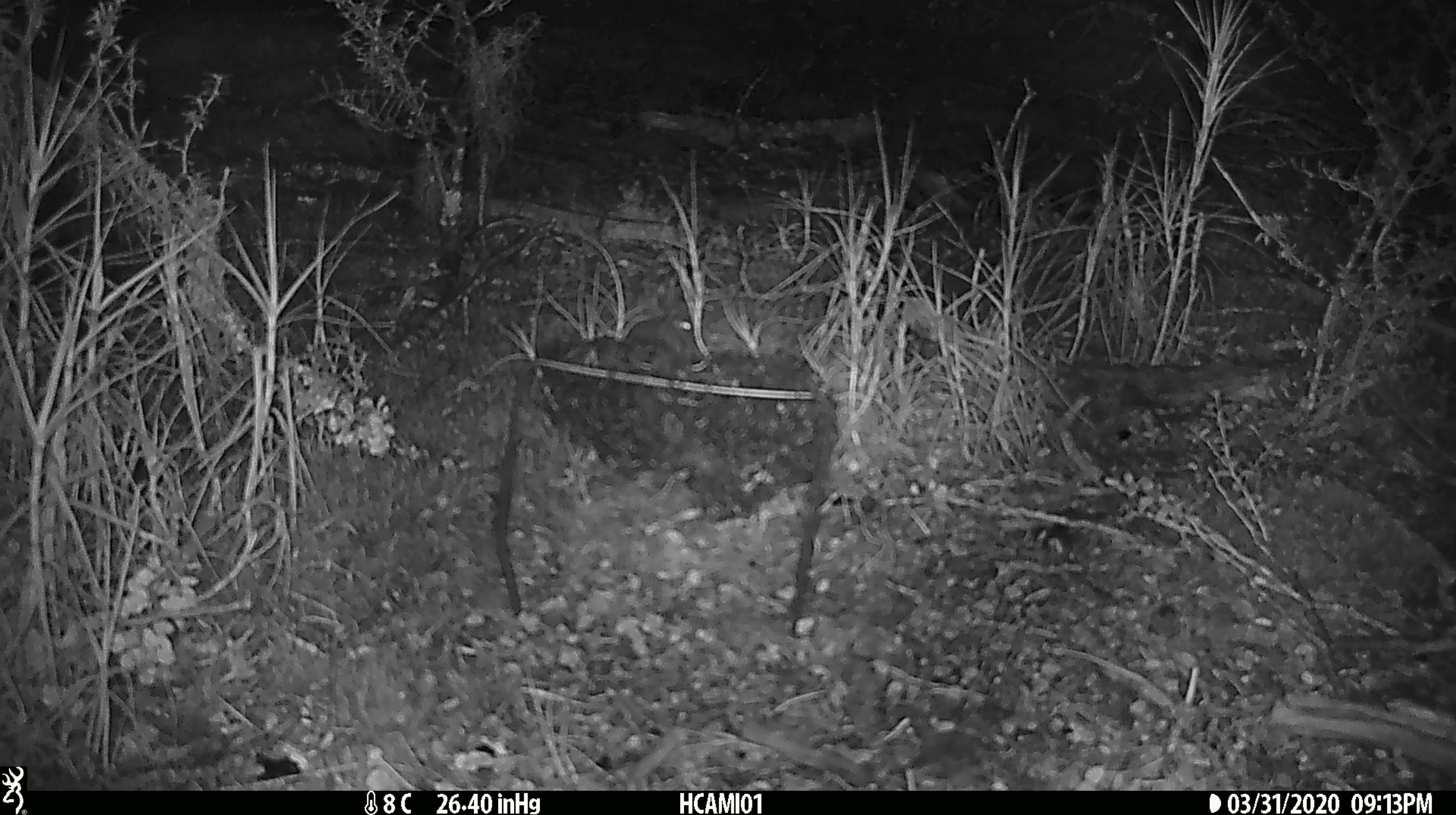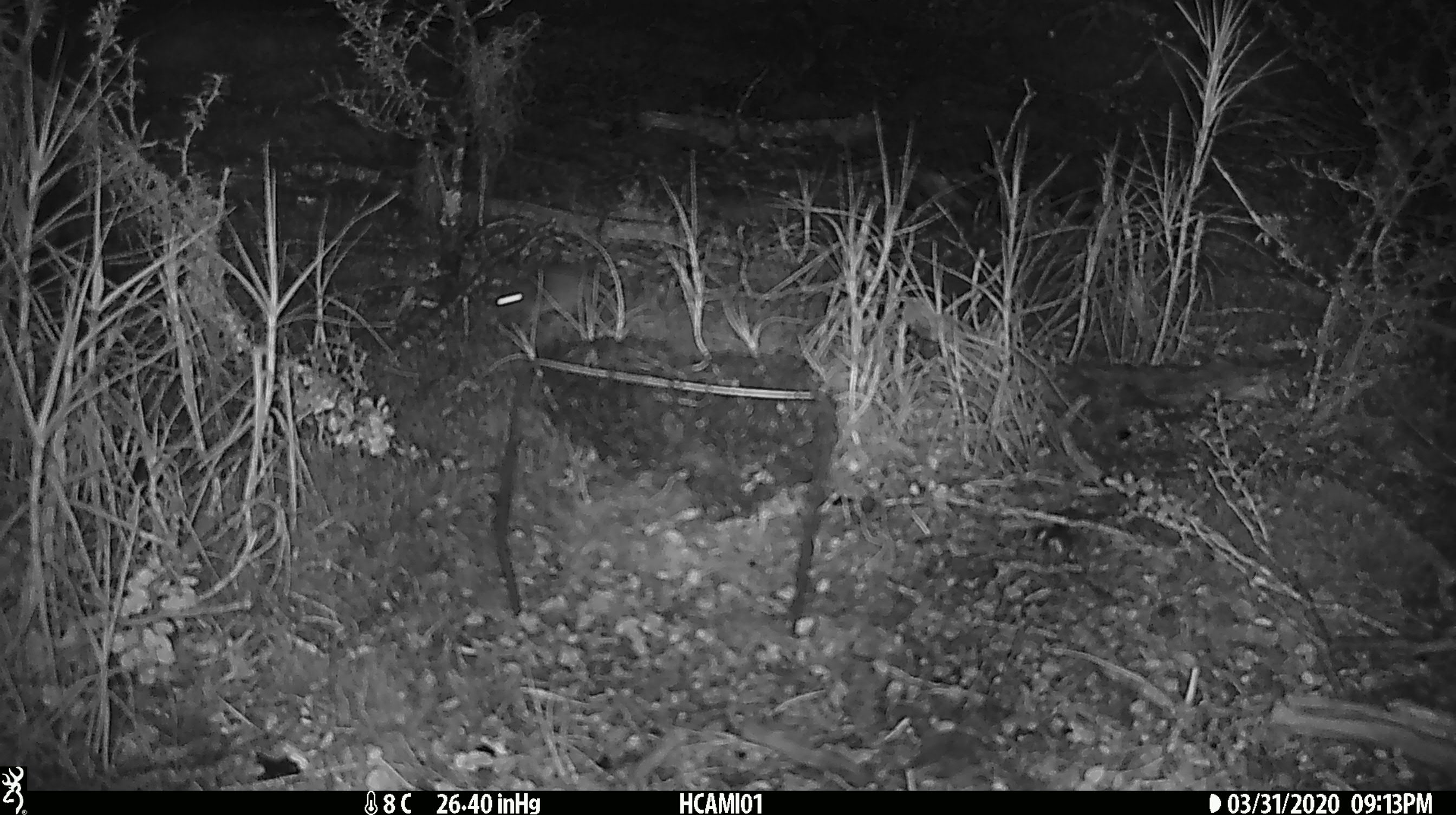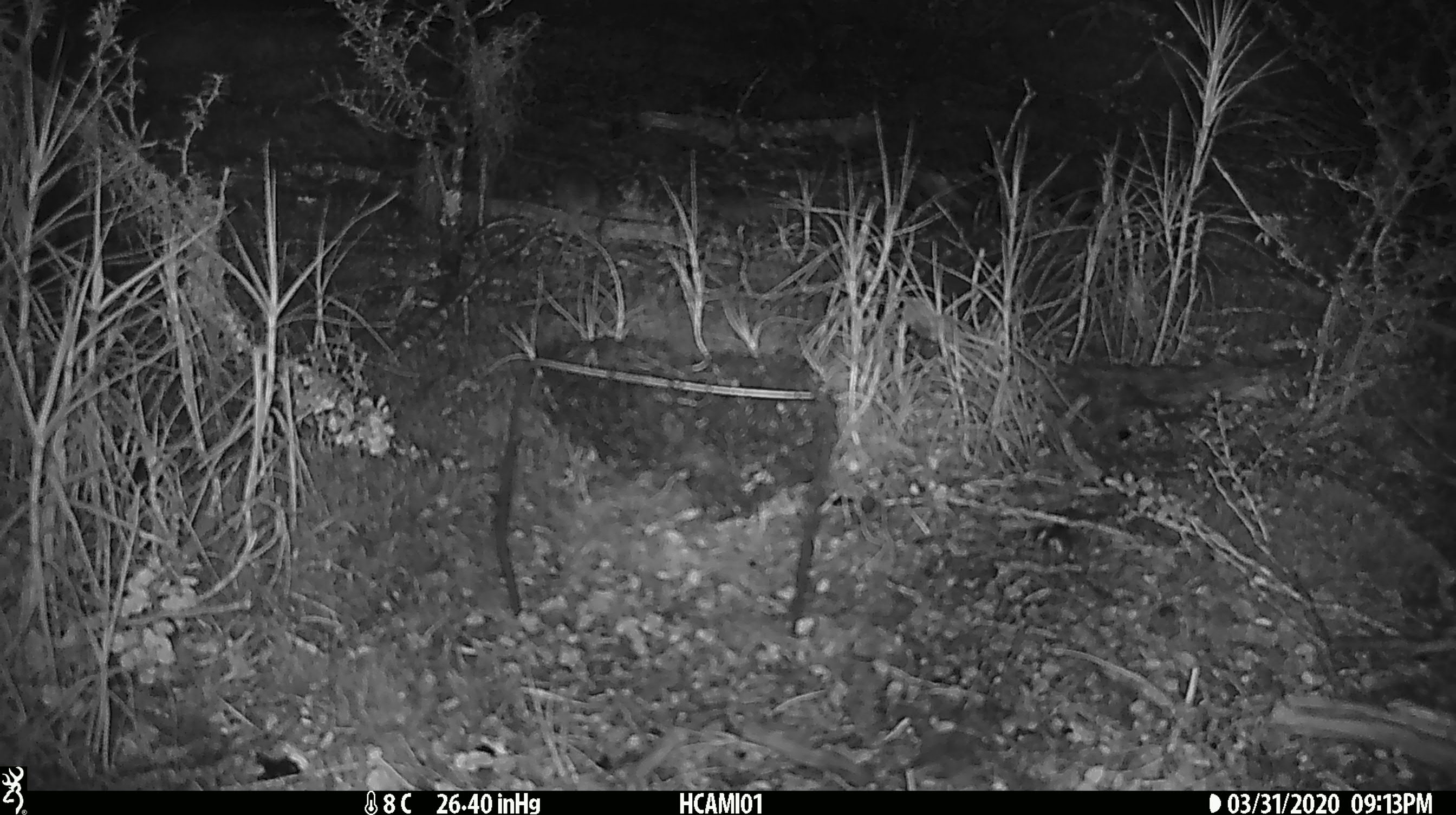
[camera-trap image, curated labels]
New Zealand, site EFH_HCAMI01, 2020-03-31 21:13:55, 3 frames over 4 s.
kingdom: Animalia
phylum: Chordata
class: Mammalia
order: Rodentia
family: Muridae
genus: Mus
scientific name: Mus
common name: mouse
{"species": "mouse (Mus)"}